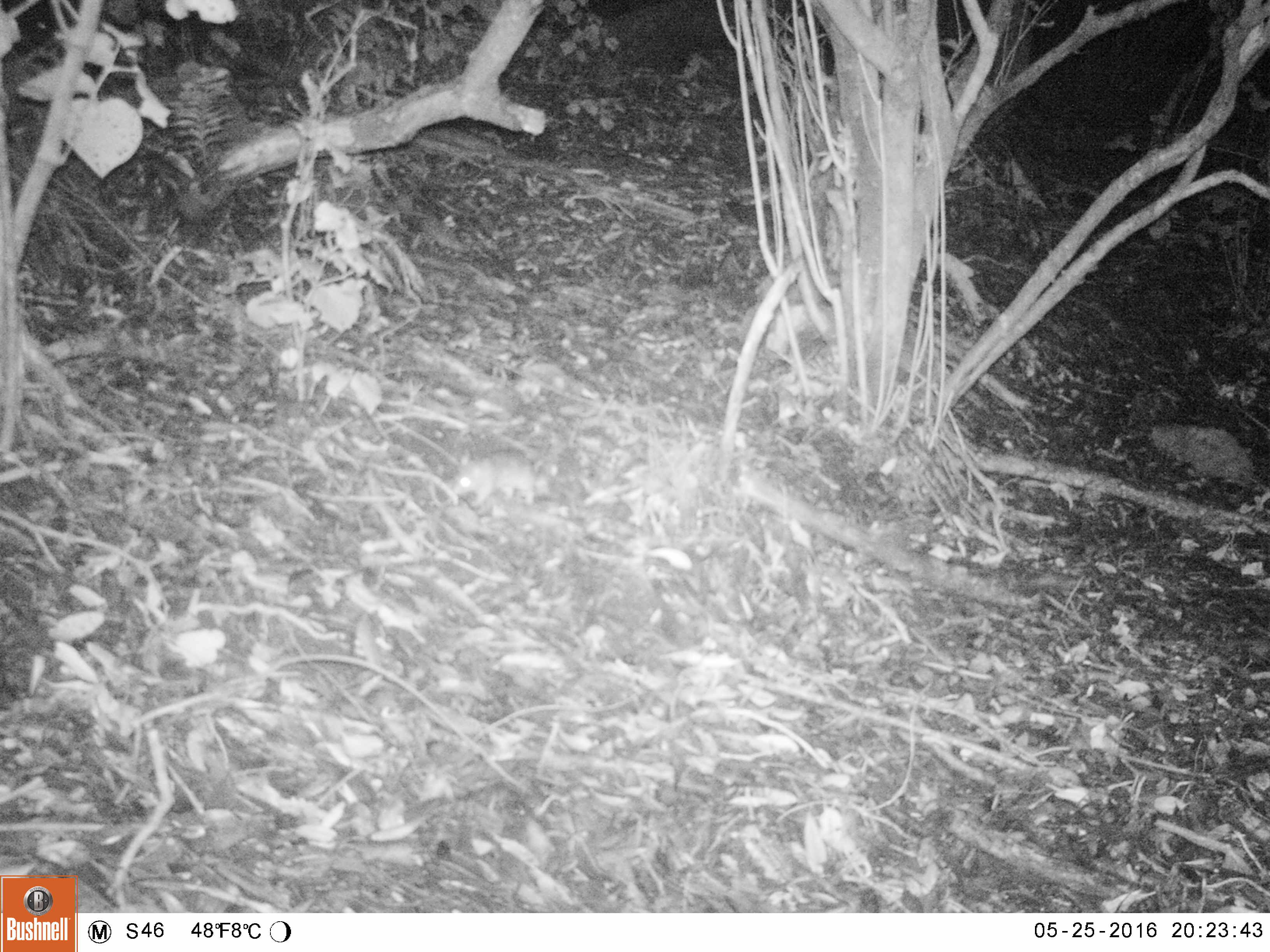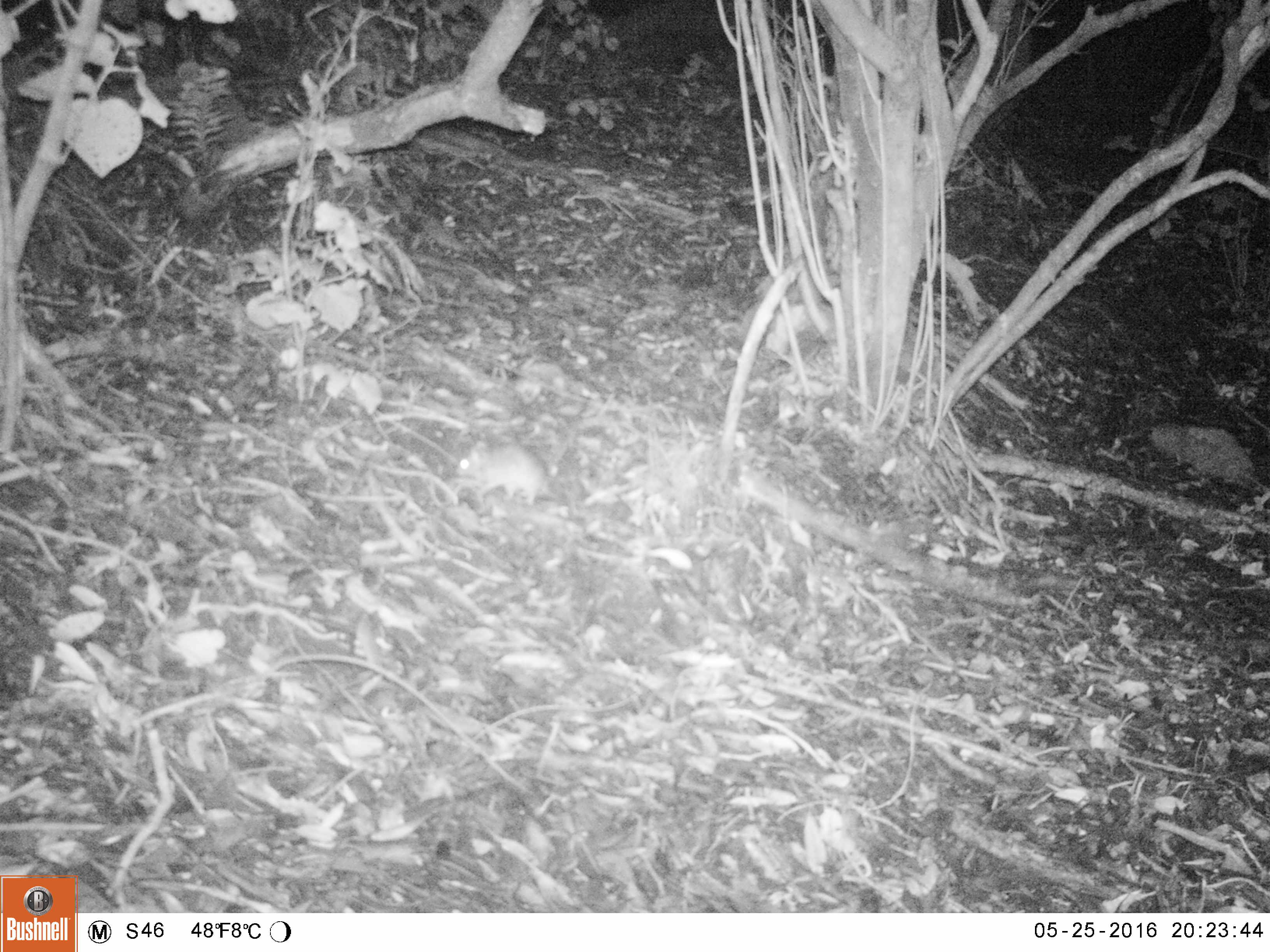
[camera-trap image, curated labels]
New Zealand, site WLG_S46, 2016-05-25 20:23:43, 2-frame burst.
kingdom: Animalia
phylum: Chordata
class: Mammalia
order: Rodentia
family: Muridae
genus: Rattus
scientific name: Rattus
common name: rat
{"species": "rat (Rattus)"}